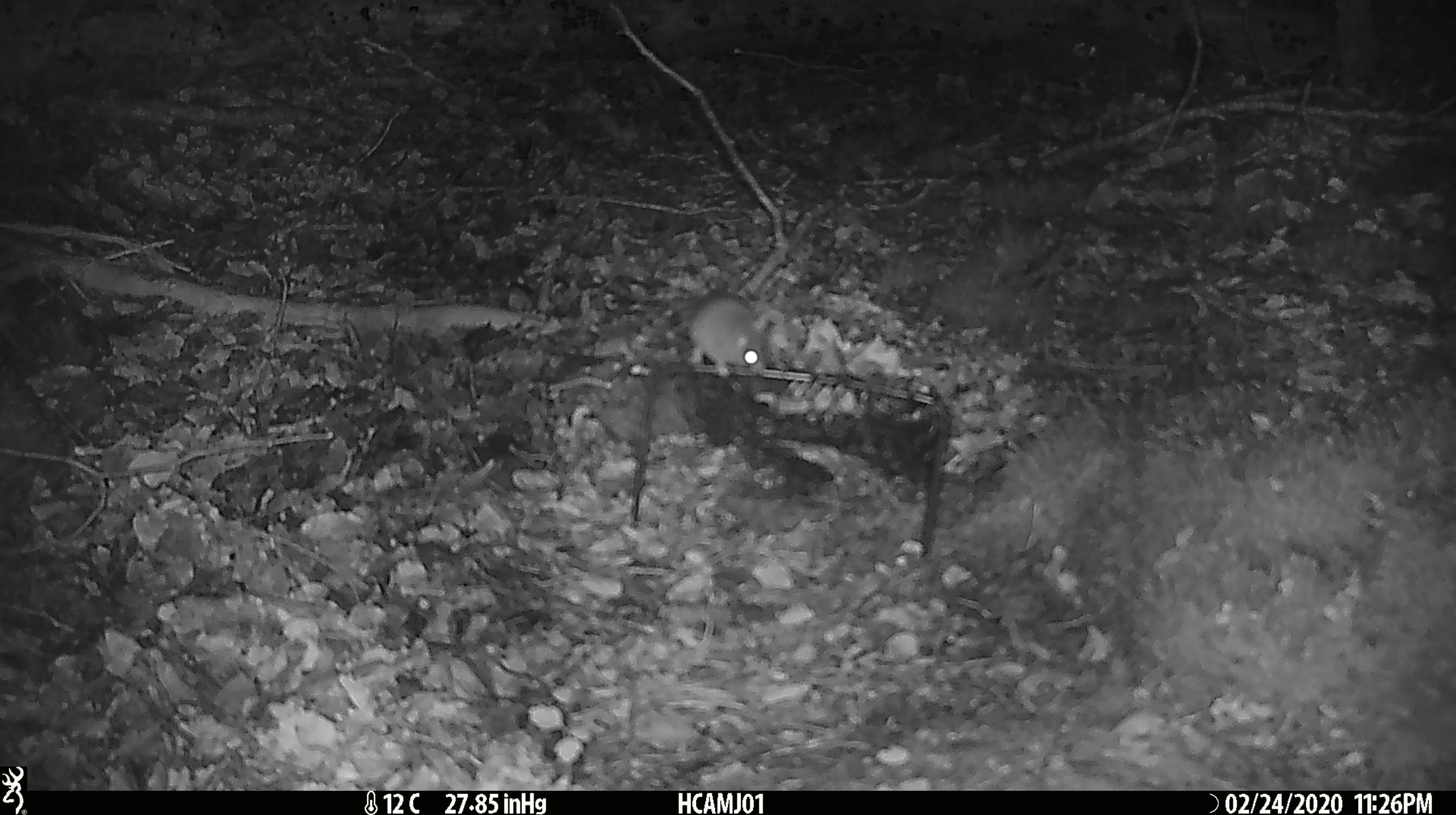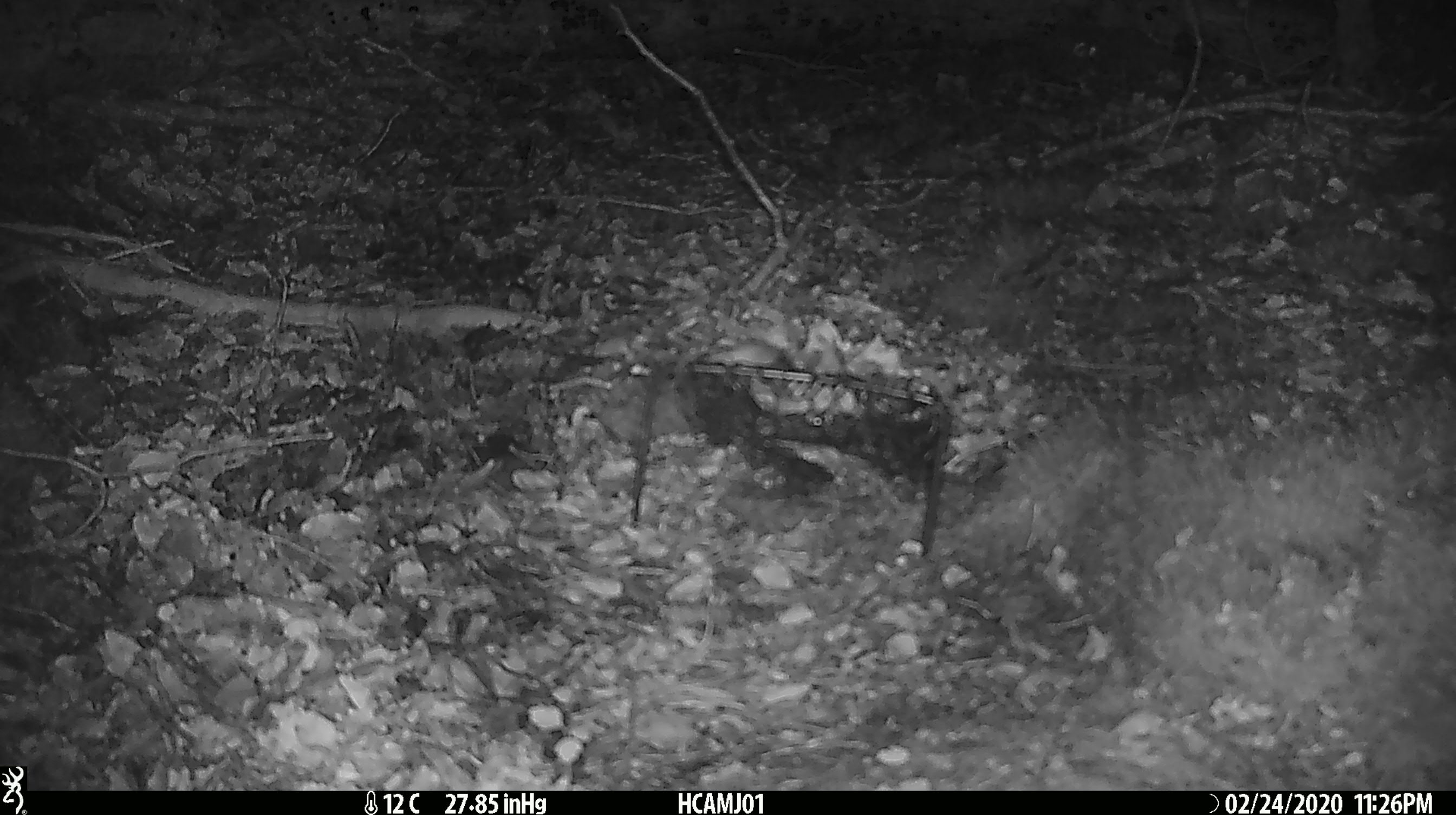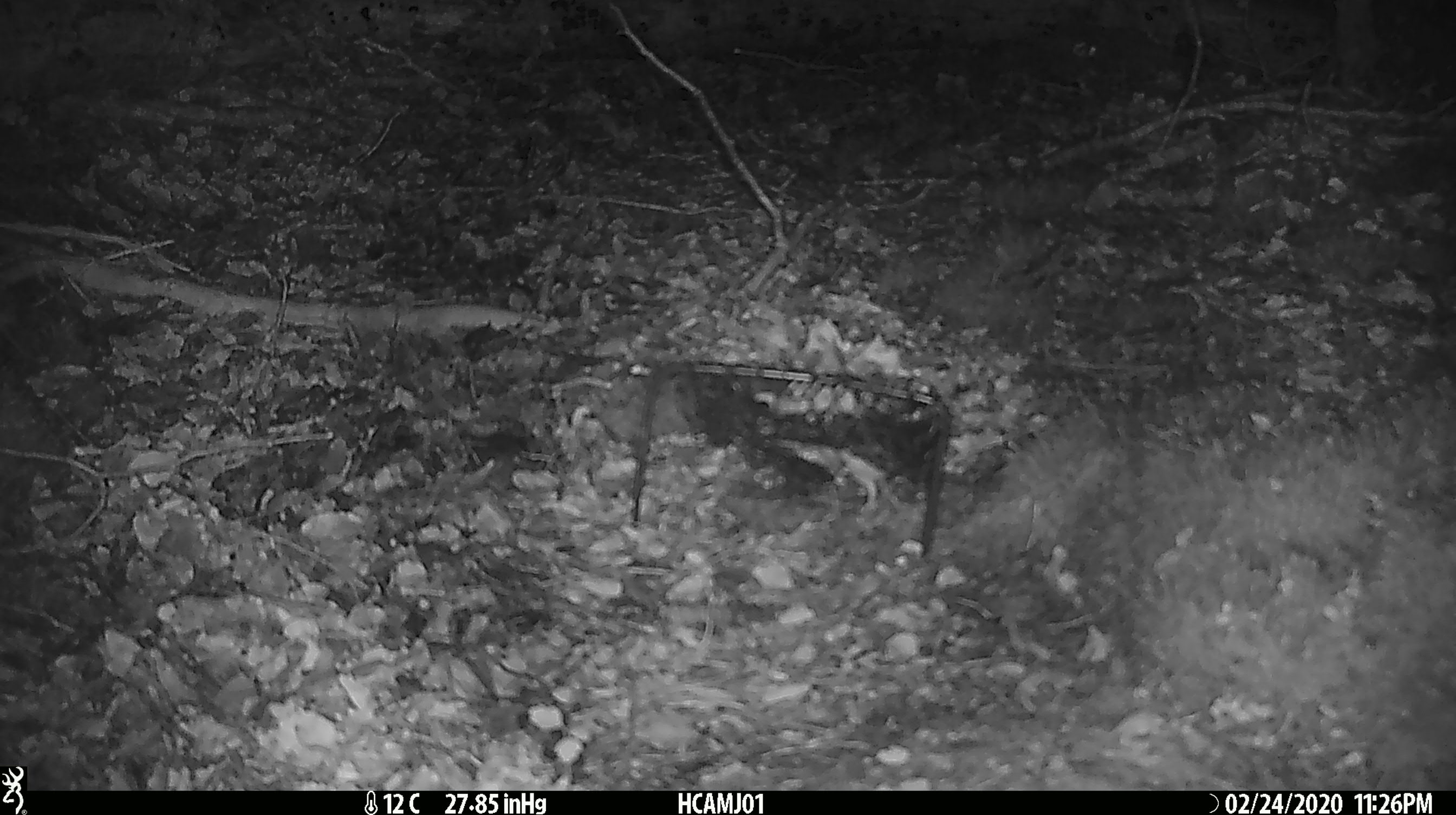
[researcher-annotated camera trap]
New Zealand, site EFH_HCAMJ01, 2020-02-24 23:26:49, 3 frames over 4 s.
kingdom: Animalia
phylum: Chordata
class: Mammalia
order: Rodentia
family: Muridae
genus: Mus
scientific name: Mus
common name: mouse